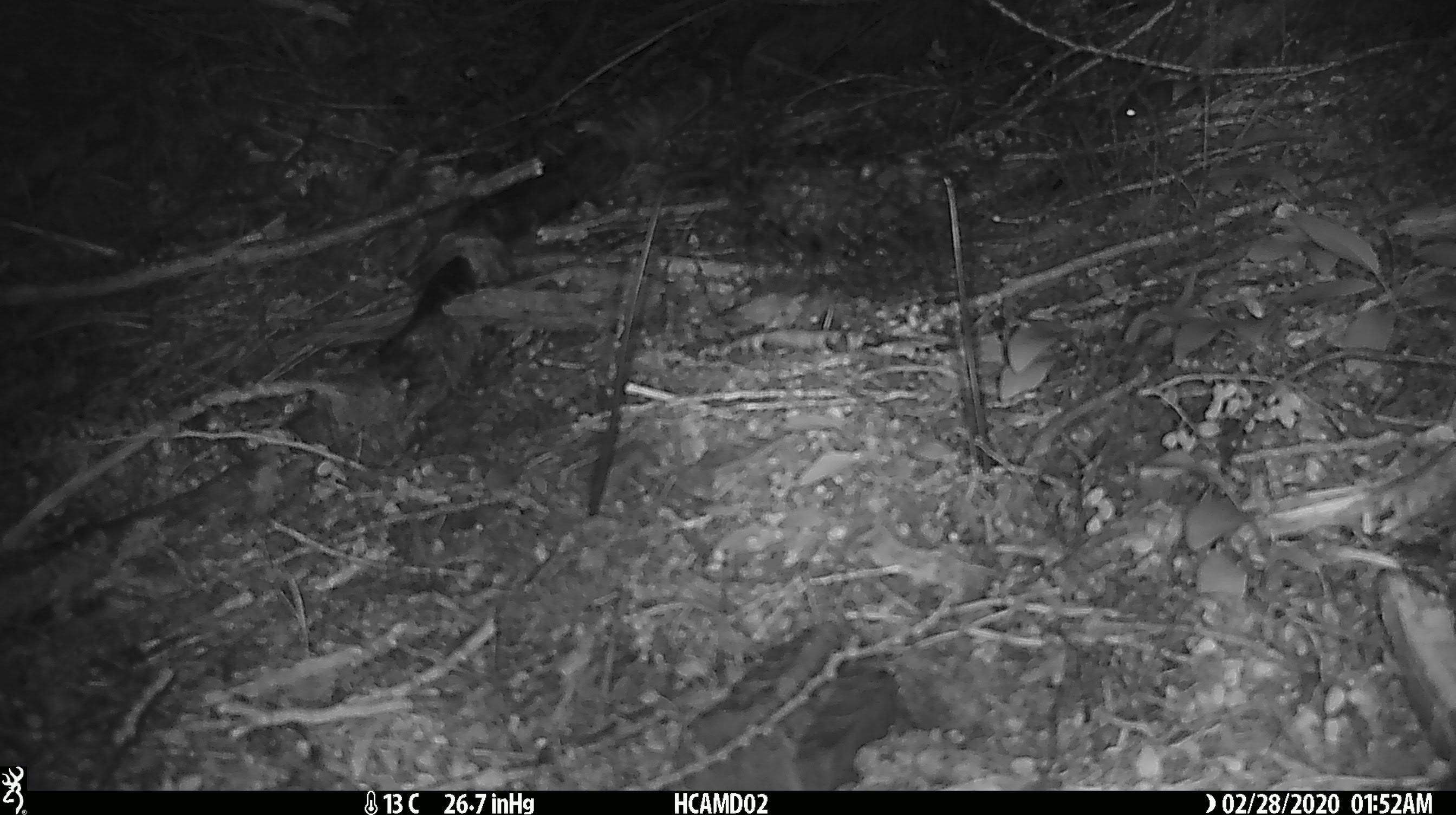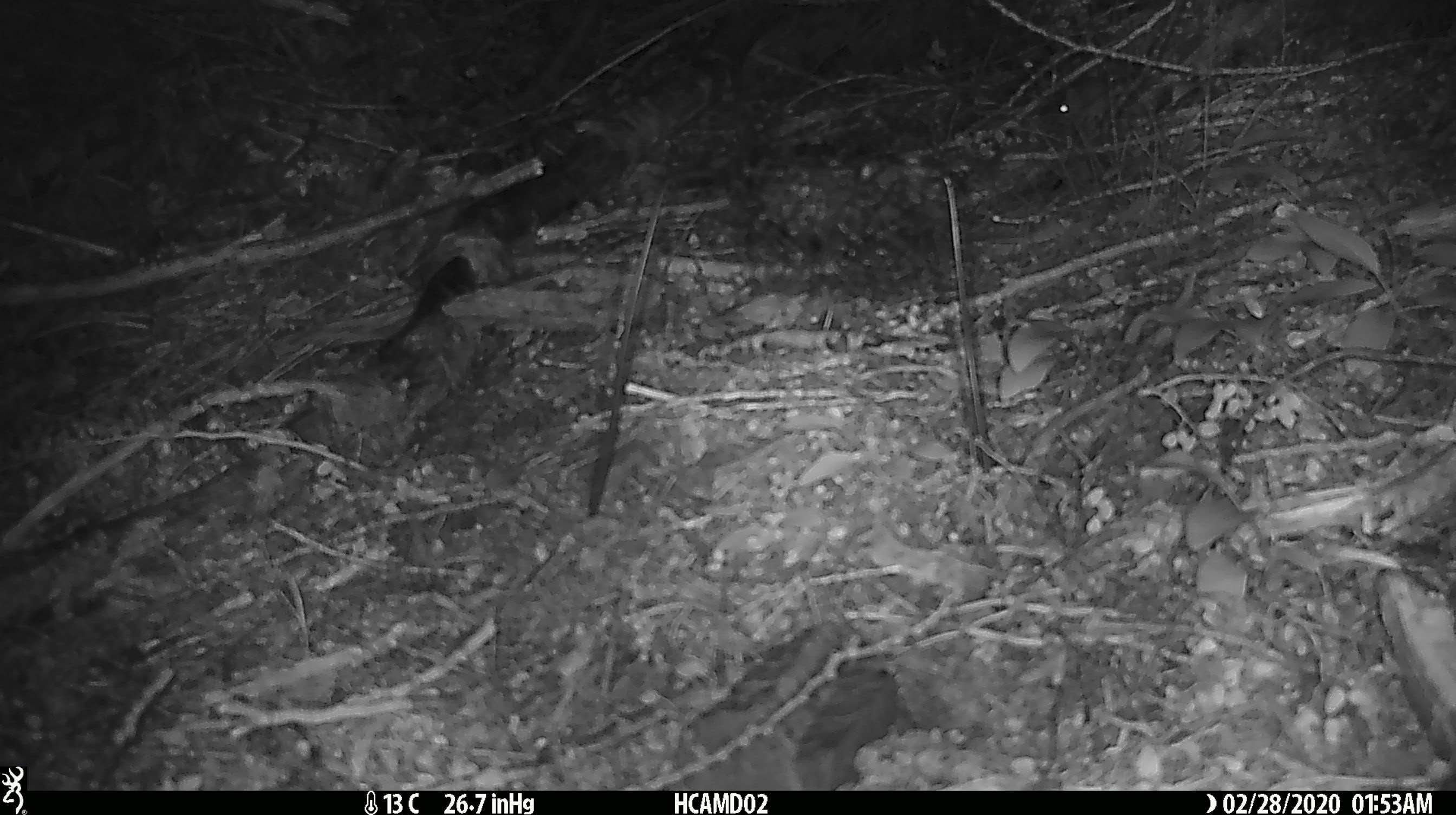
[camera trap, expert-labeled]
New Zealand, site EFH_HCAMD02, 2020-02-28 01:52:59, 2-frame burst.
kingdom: Animalia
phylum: Chordata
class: Mammalia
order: Rodentia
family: Muridae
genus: Mus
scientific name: Mus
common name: mouse